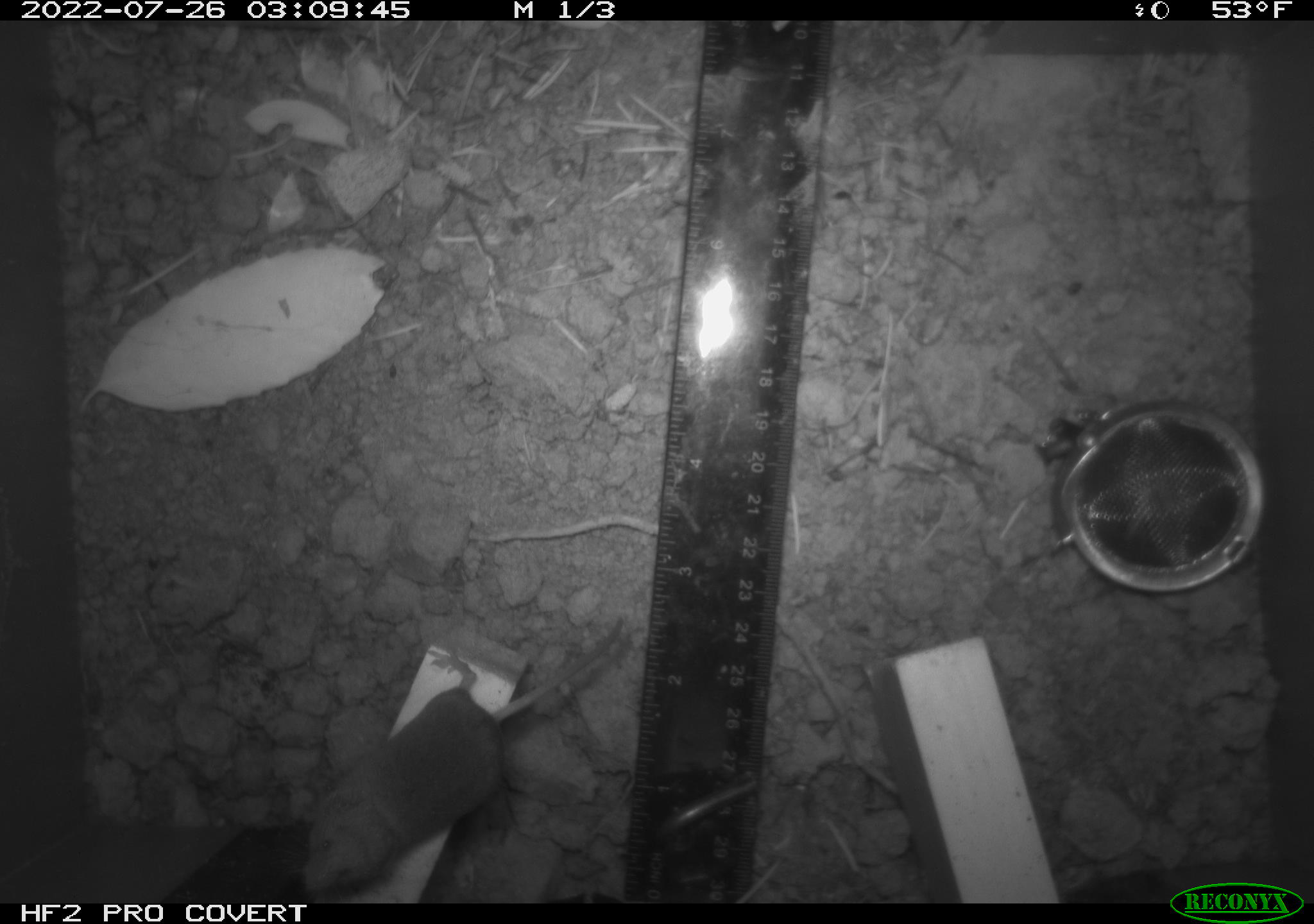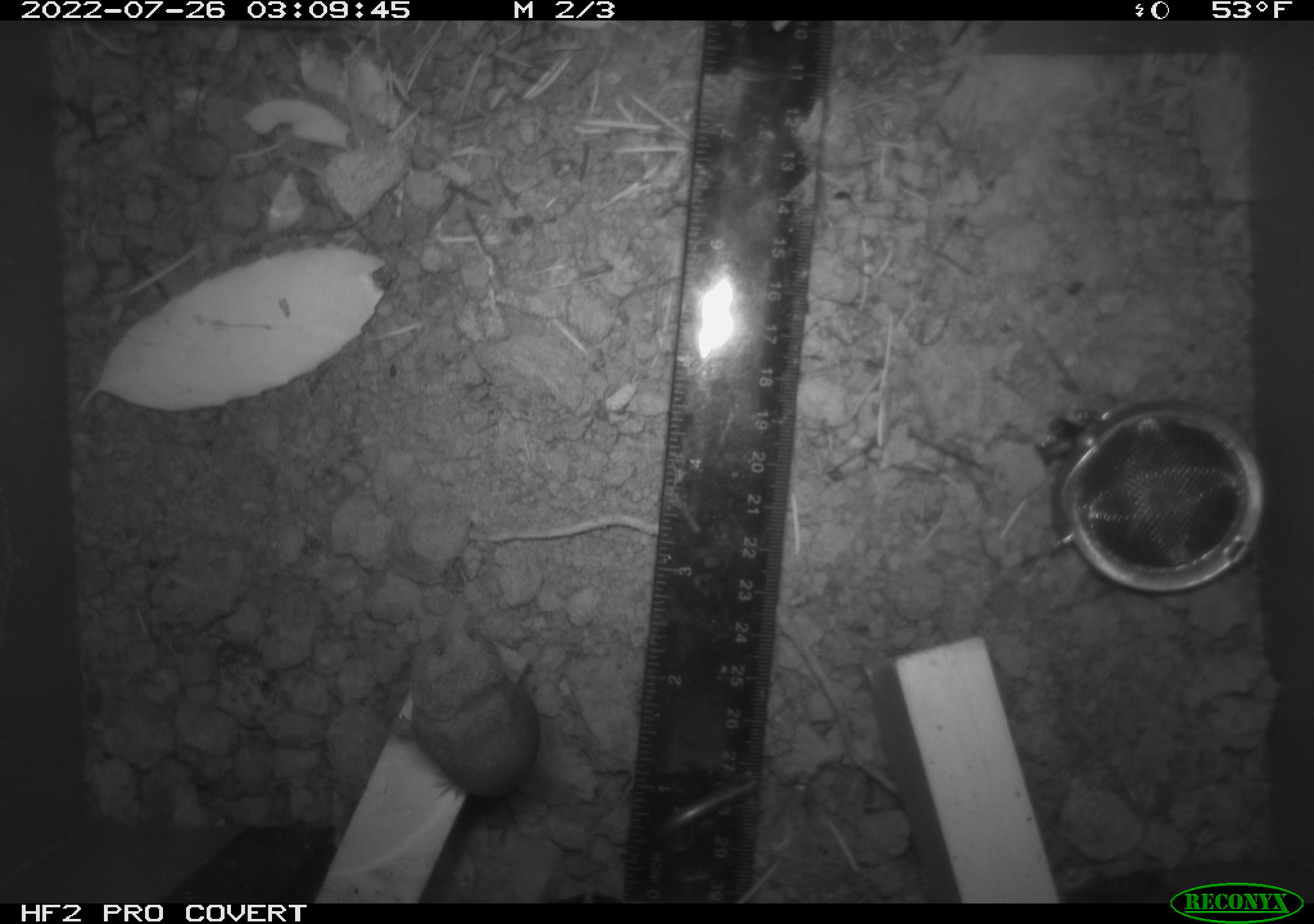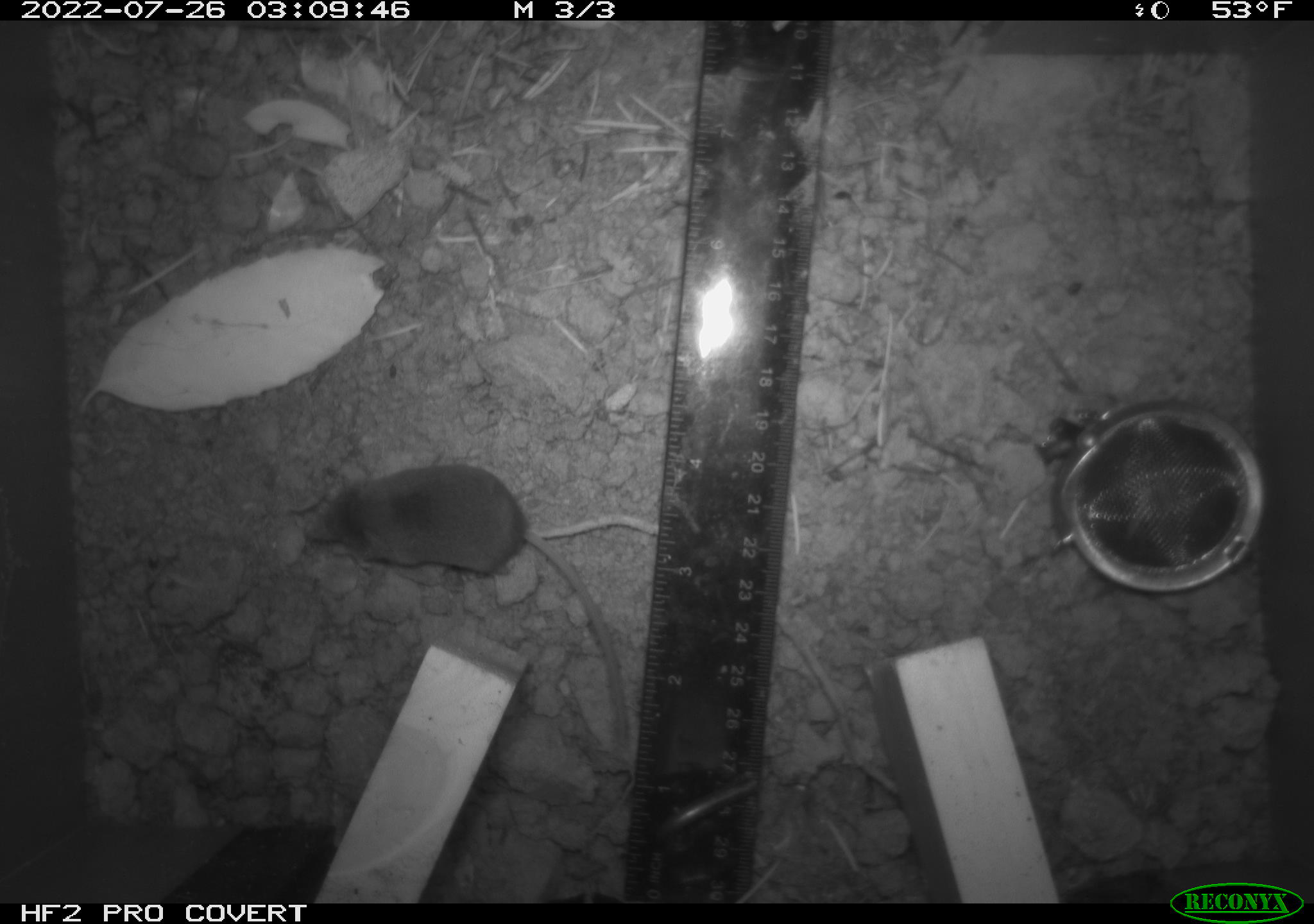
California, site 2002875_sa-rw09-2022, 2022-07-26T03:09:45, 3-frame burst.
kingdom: Animalia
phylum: Chordata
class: Mammalia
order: Eulipotyphla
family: Soricidae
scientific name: Soricidae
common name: shrews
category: soricidae family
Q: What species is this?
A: Soricidae family (shrews) (Soricidae).